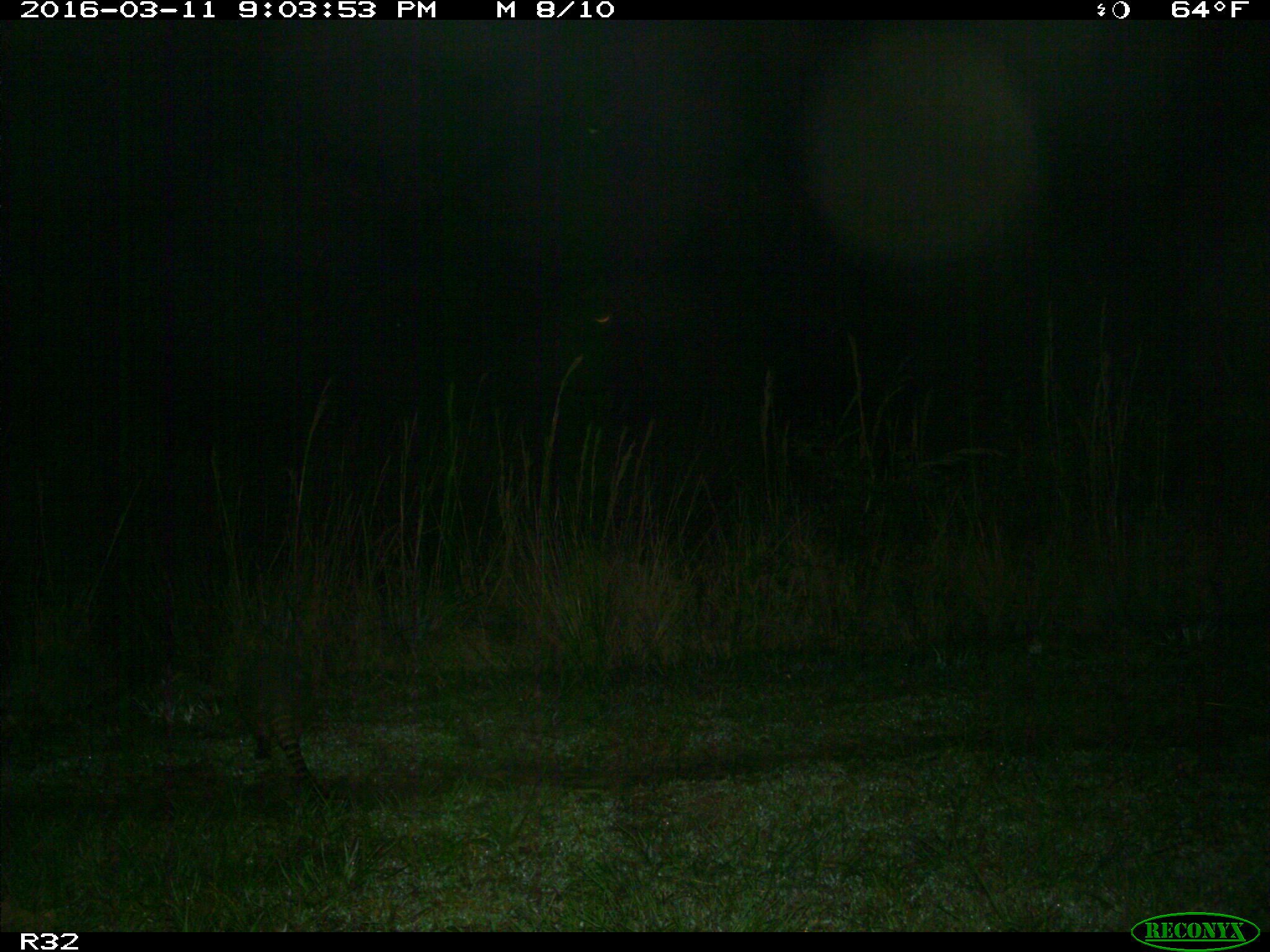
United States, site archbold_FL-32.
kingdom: Animalia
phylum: Chordata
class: Mammalia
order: Cingulata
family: Dasypodidae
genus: Dasypus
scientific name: Dasypus novemcinctus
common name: nine-banded armadillo